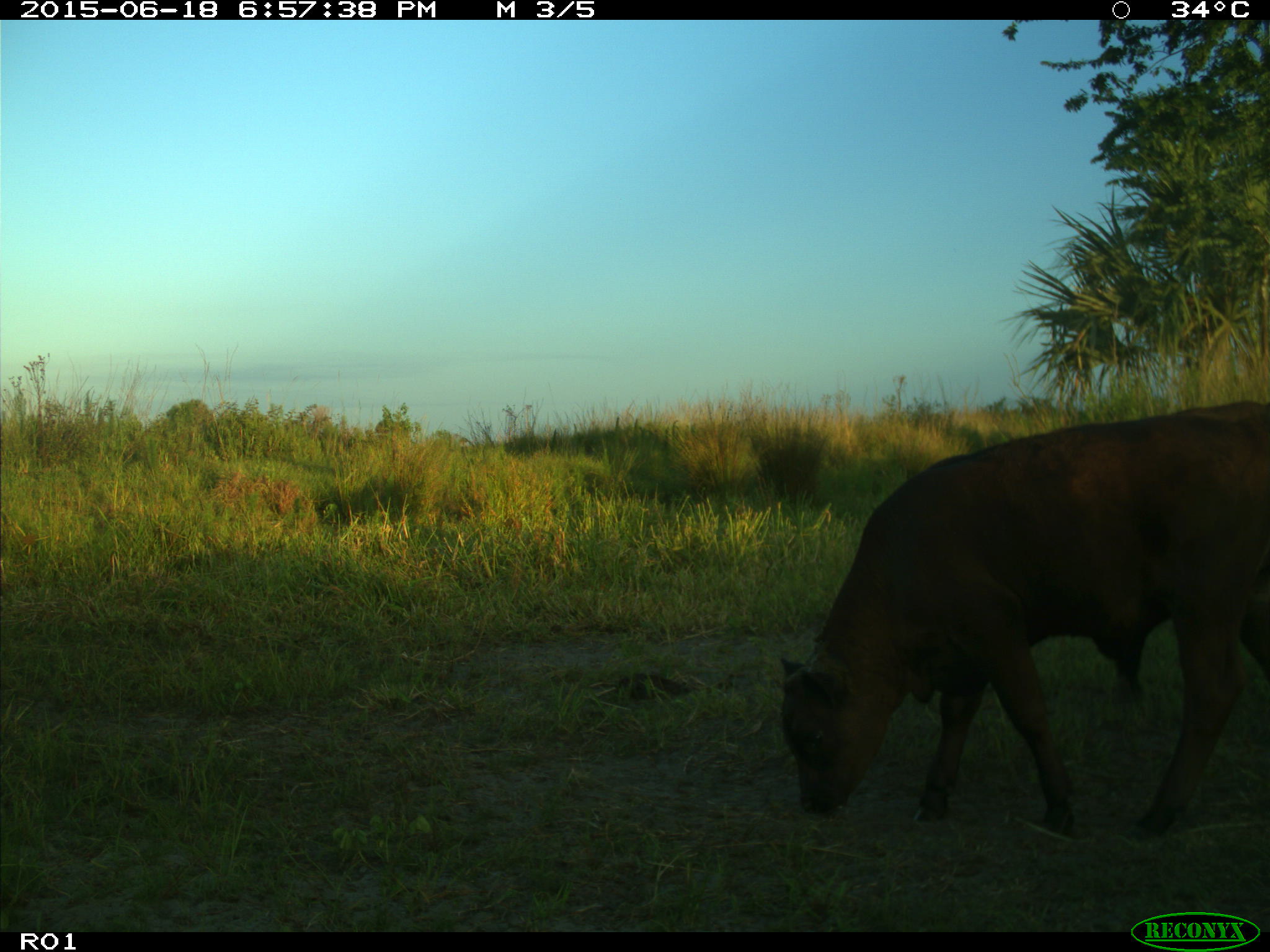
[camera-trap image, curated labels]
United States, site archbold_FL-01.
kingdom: Animalia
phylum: Chordata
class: Mammalia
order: Artiodactyla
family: Bovidae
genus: Bos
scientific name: Bos taurus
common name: domestic cow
Bos taurus (domestic cow).